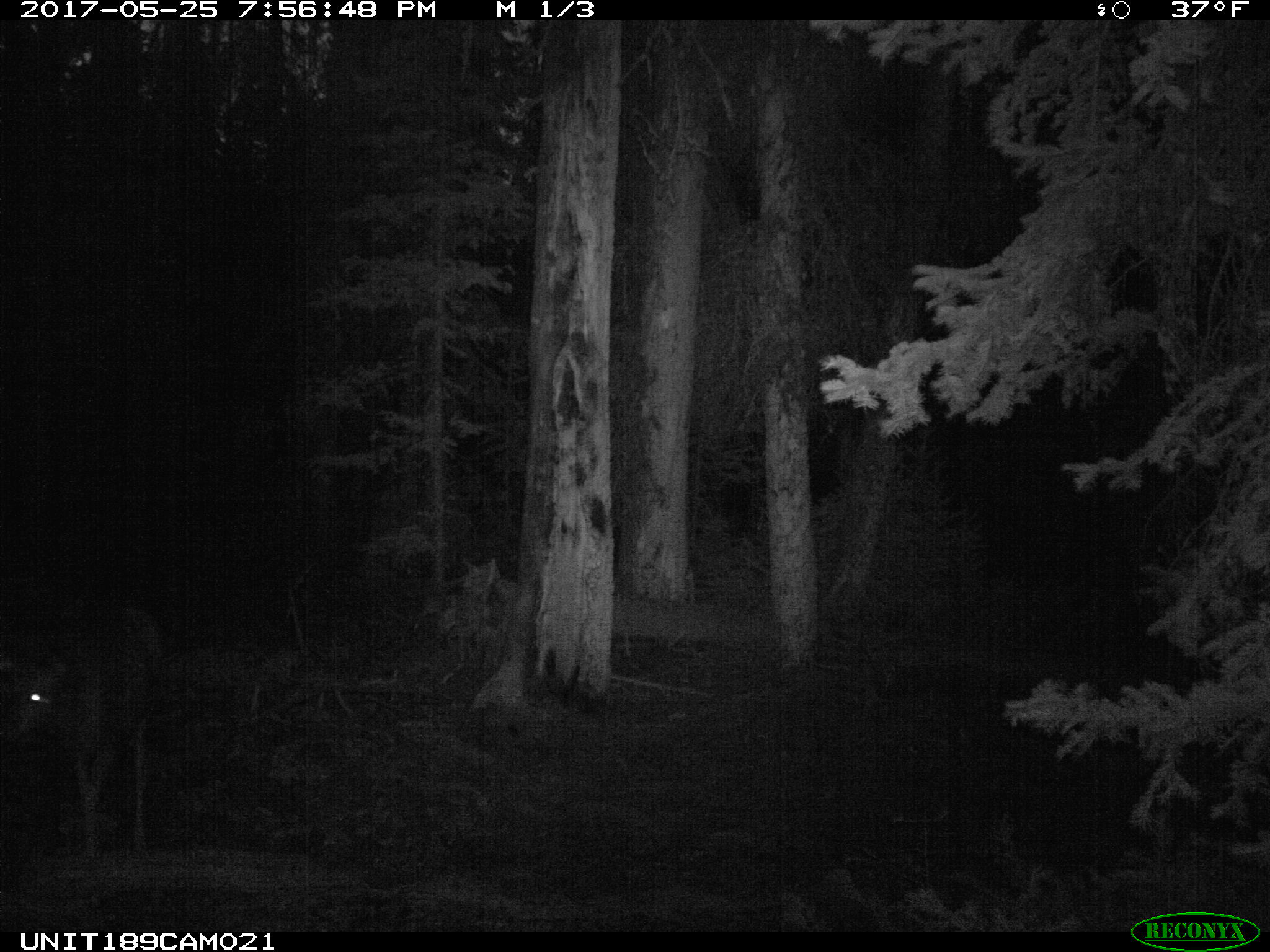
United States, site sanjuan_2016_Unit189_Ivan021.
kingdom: Animalia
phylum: Chordata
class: Mammalia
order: Artiodactyla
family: Cervidae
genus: Odocoileus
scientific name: Odocoileus hemionus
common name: mule deer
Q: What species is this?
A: Odocoileus hemionus (mule deer).